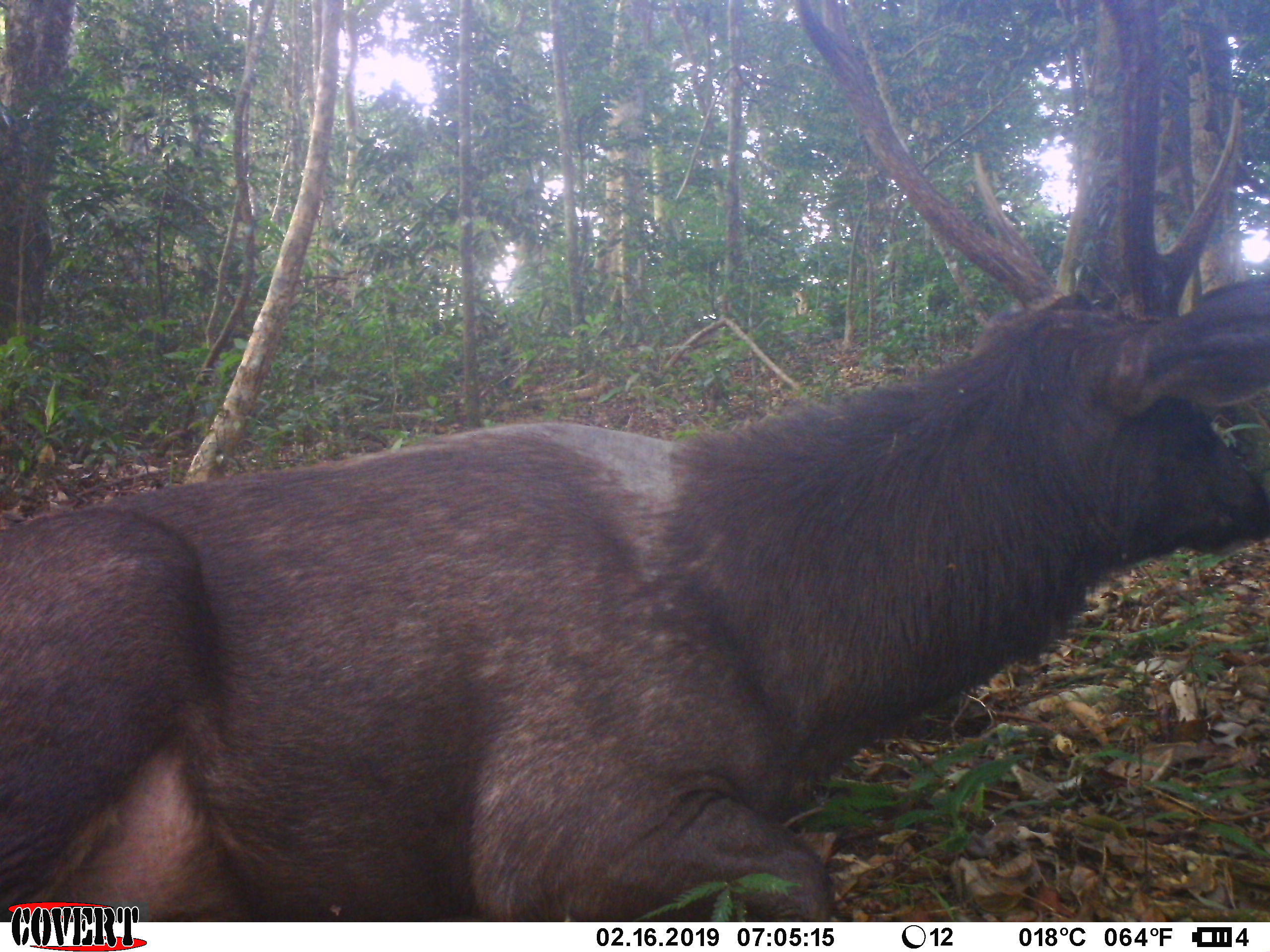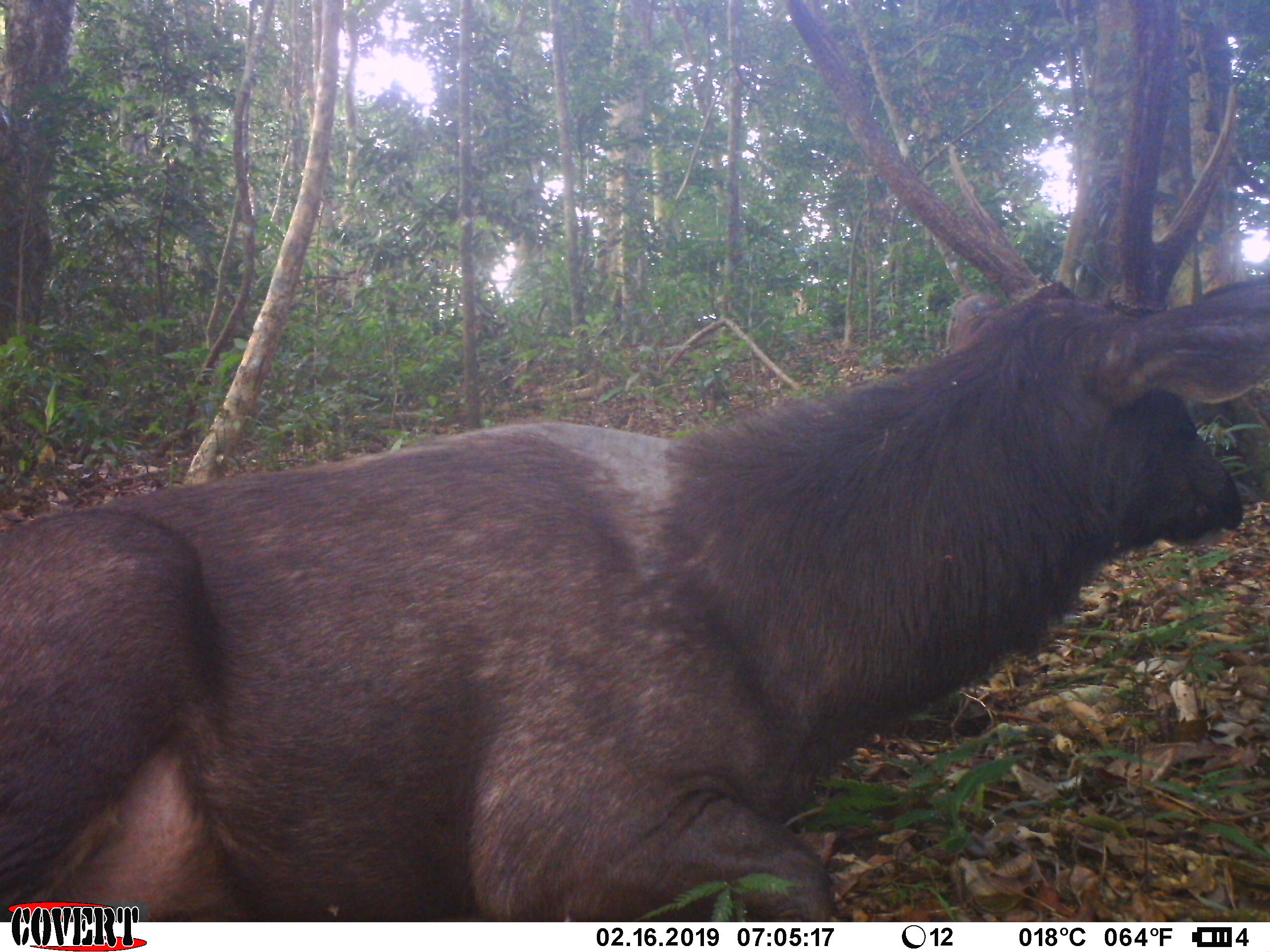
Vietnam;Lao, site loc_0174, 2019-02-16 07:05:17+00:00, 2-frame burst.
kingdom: Animalia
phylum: Chordata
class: Mammalia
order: Artiodactyla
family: Cervidae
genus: Rusa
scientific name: Rusa unicolor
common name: sambar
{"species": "sambar (Rusa unicolor)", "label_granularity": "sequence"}